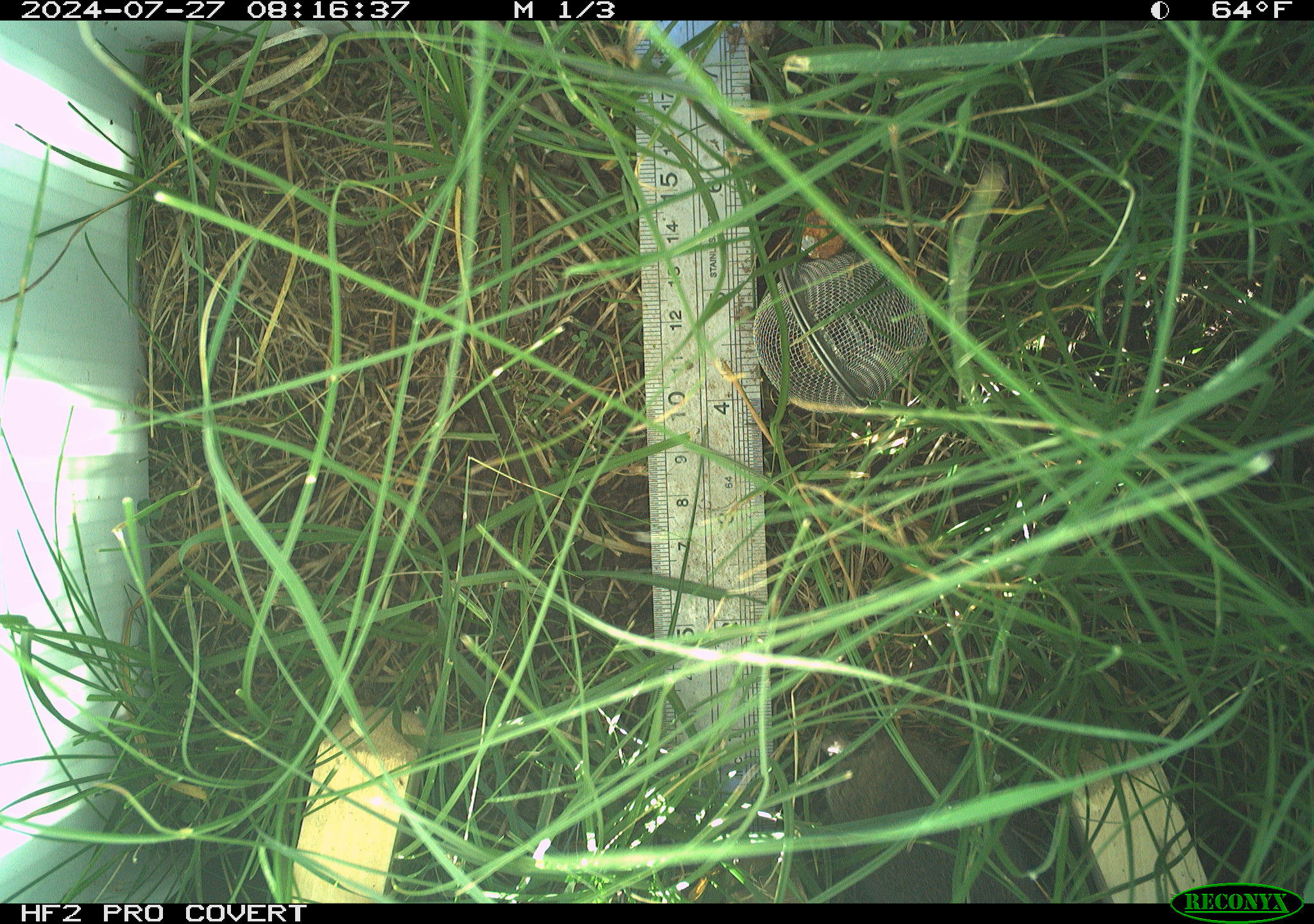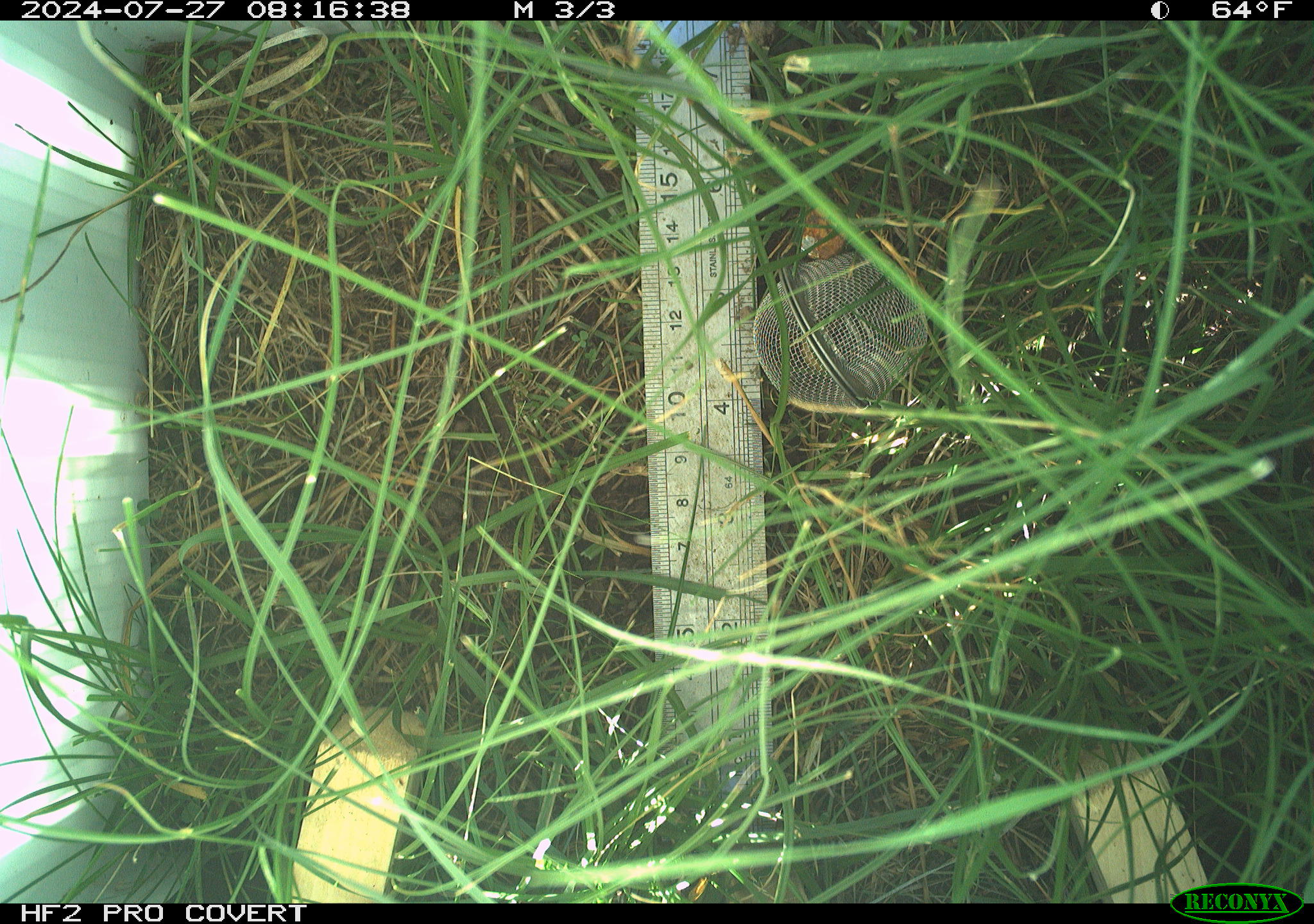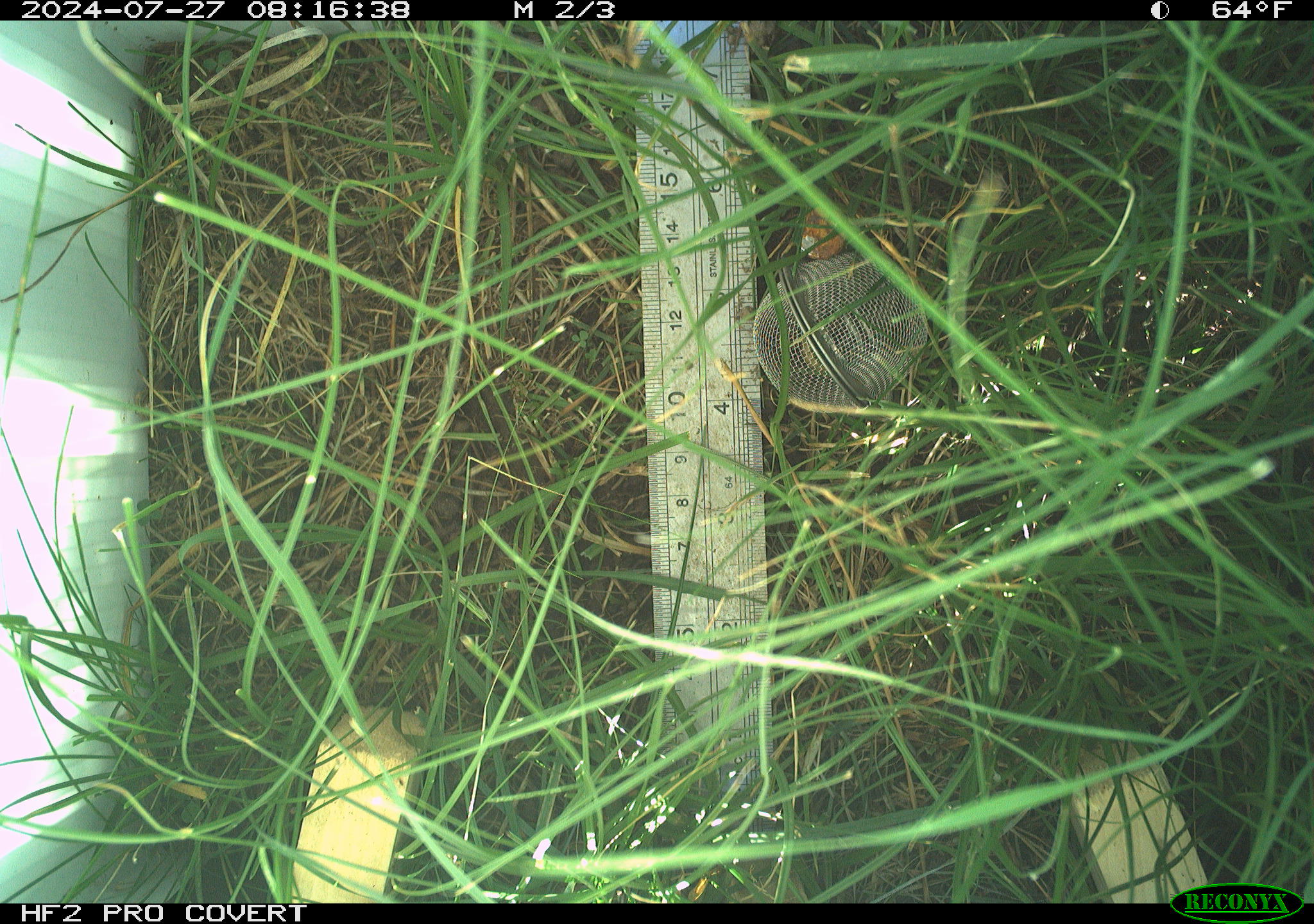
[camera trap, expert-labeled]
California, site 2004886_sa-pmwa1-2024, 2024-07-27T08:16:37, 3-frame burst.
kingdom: Animalia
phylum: Chordata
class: Mammalia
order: Rodentia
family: Cricetidae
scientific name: Arvicolinae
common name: voles, lemmings, and muskrats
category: arvicolinae subfamily